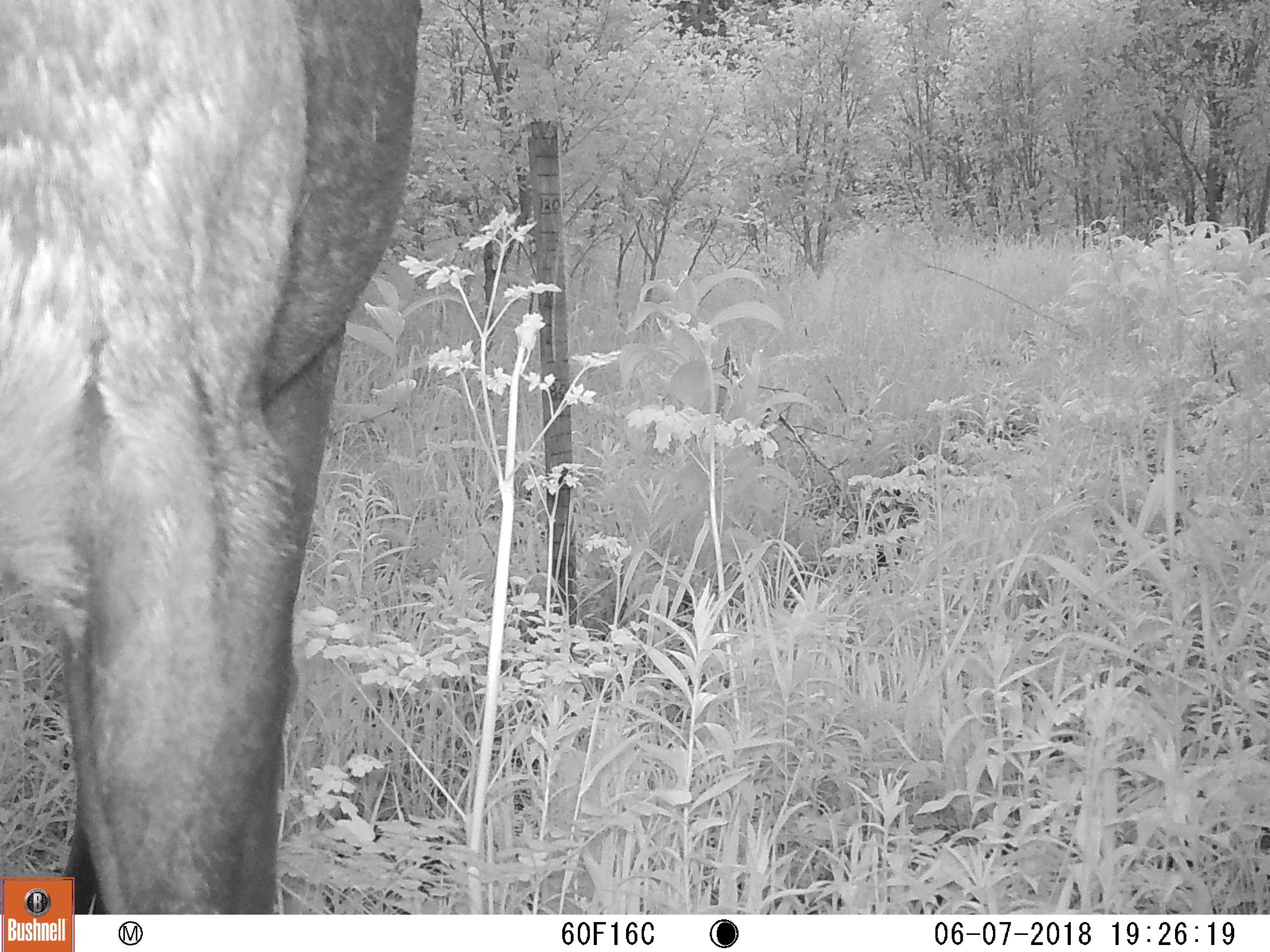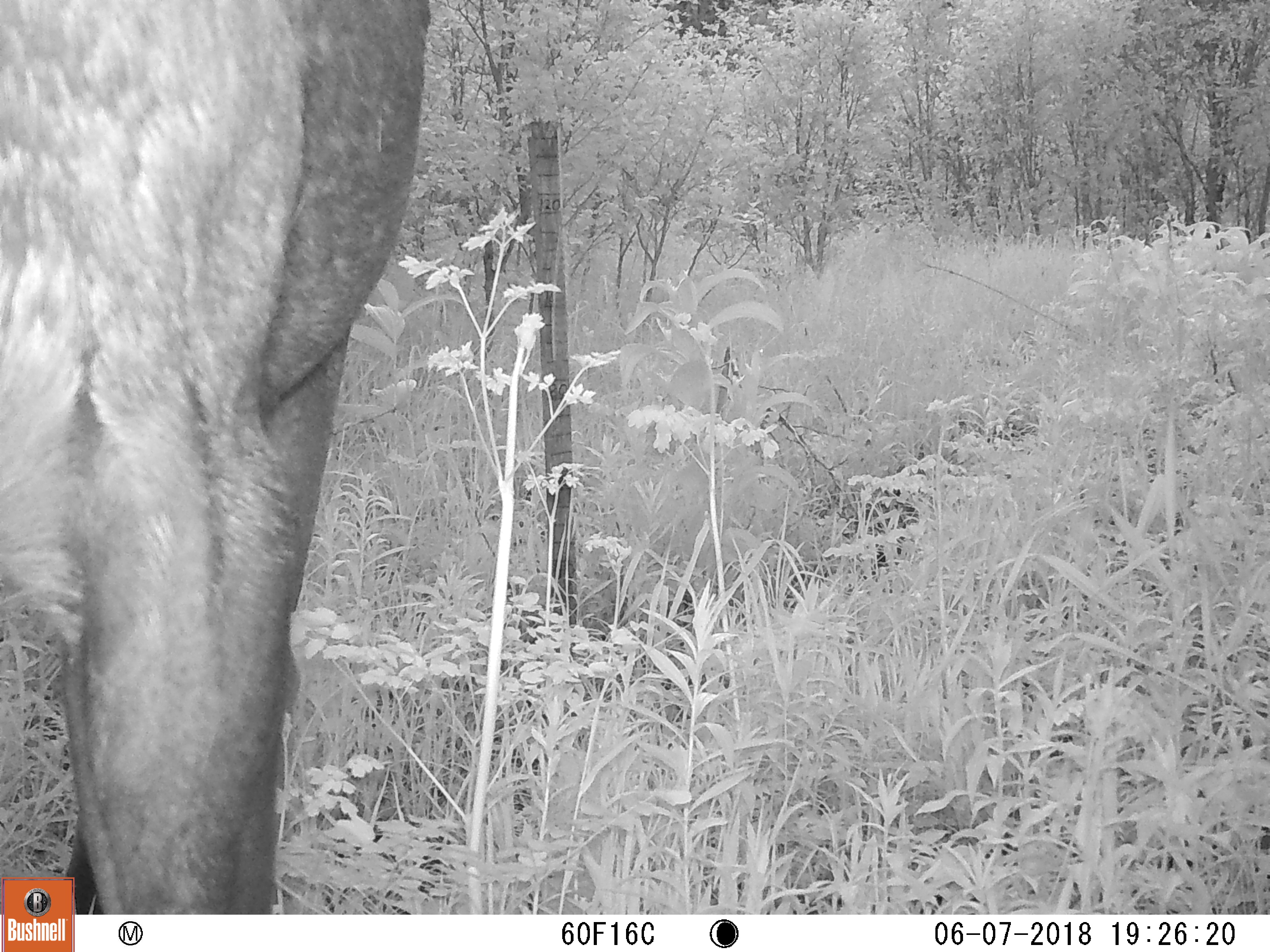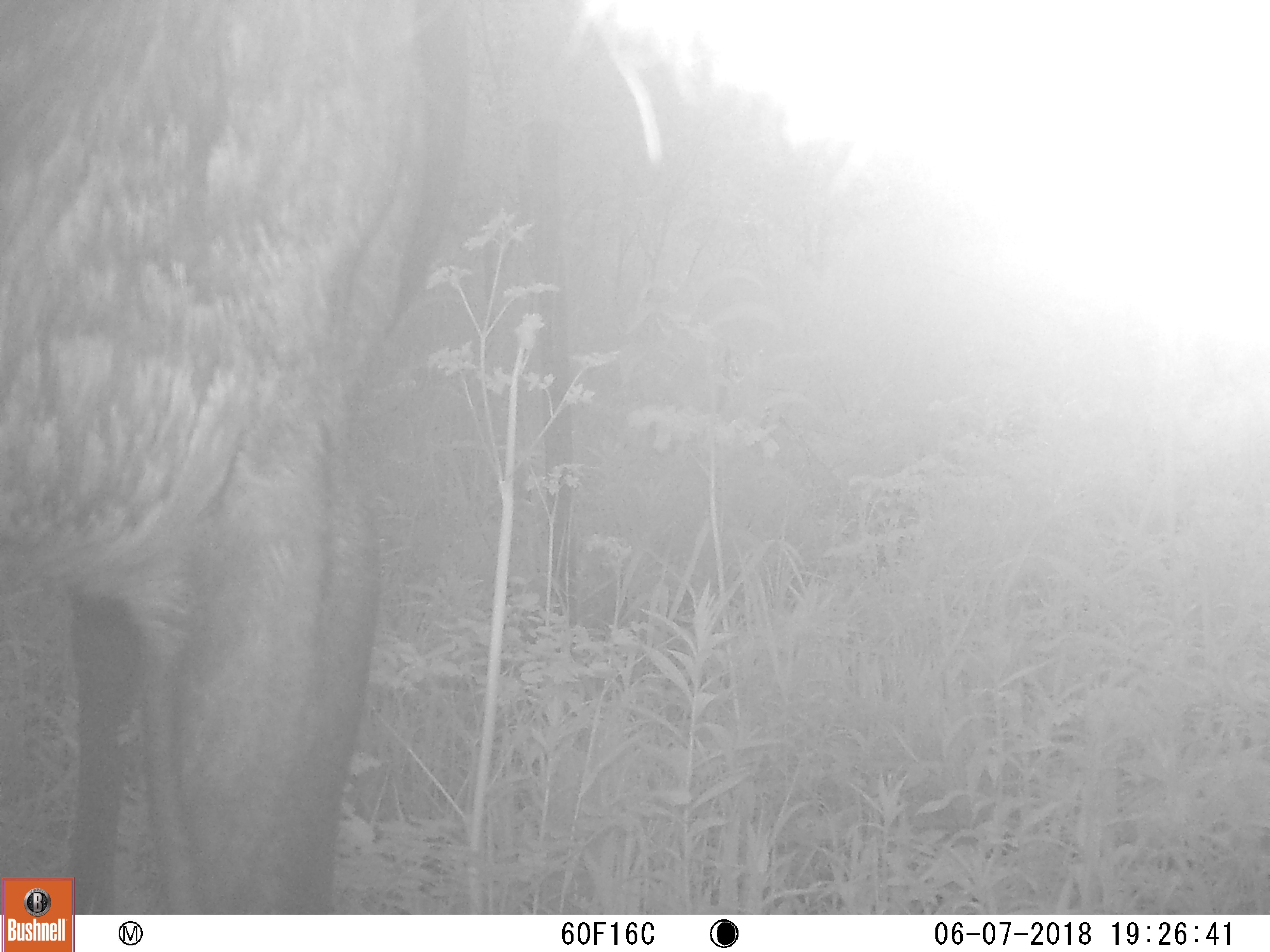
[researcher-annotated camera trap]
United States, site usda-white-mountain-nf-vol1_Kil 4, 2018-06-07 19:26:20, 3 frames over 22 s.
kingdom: Animalia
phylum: Chordata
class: Mammalia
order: Artiodactyla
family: Cervidae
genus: Alces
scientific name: Alces alces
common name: moose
Moose (Alces alces).